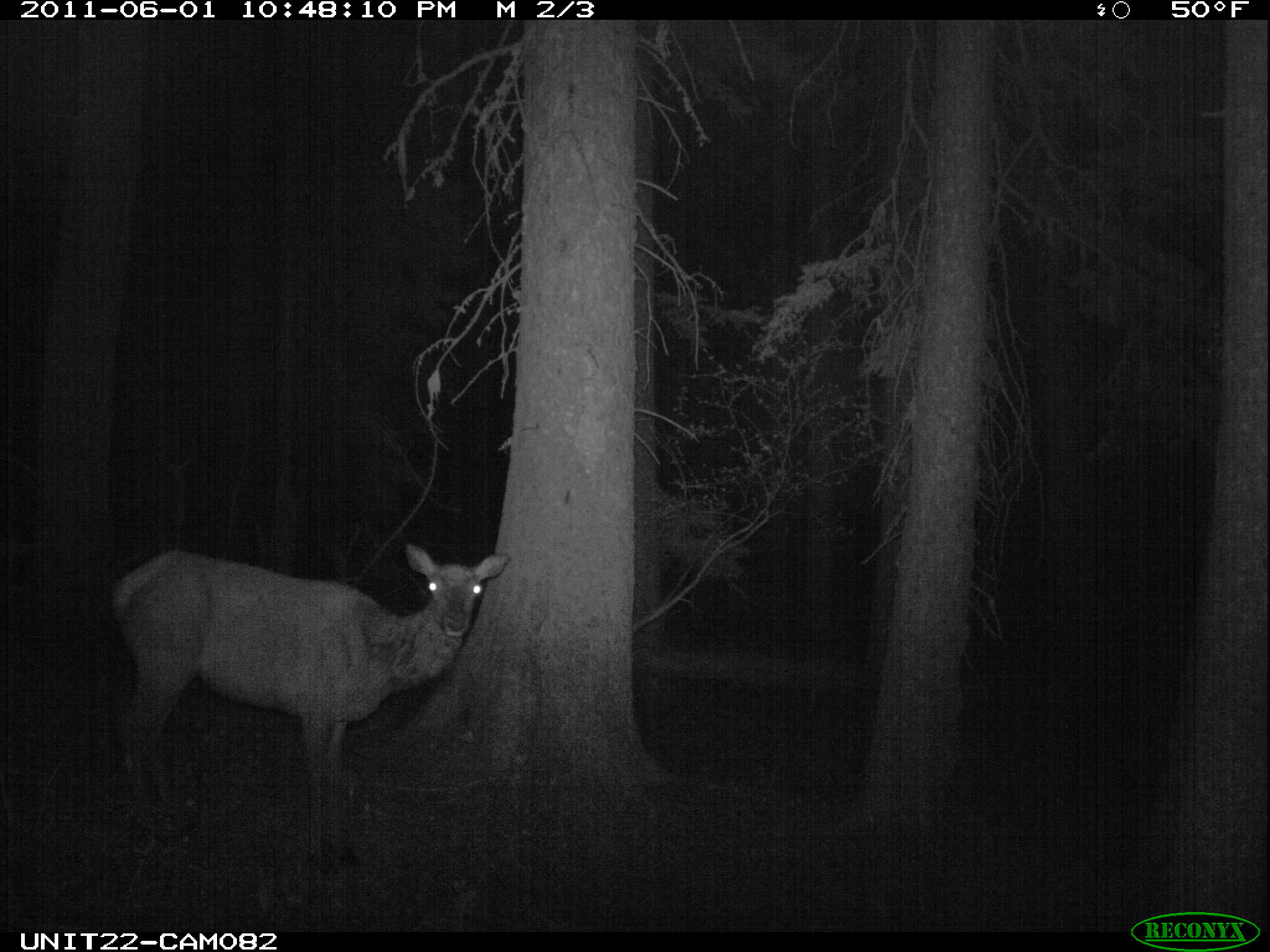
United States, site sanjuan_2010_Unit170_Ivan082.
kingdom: Animalia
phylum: Chordata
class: Mammalia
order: Artiodactyla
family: Cervidae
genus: Cervus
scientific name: Cervus elaphus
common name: red deer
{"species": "Cervus elaphus (red deer)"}